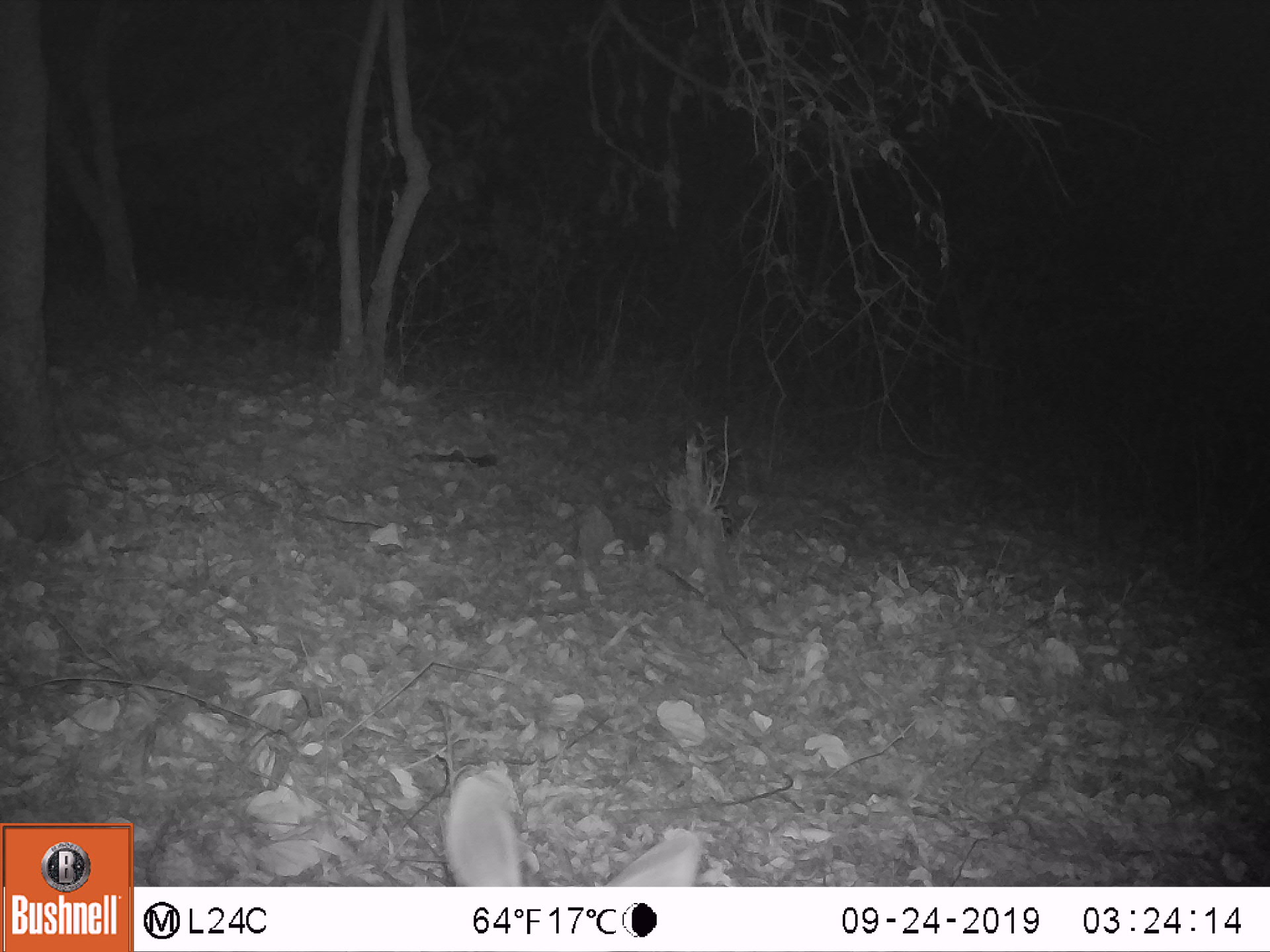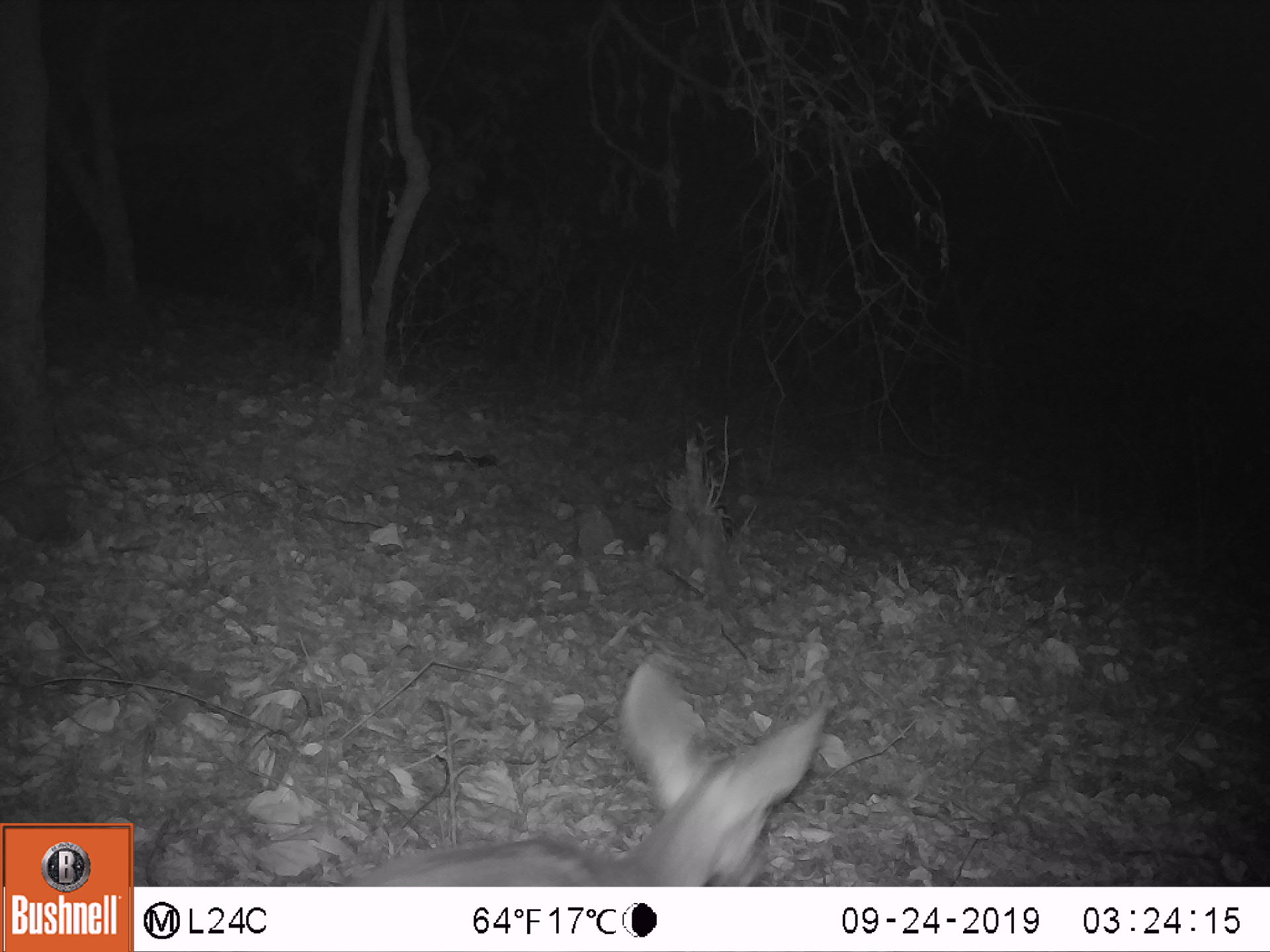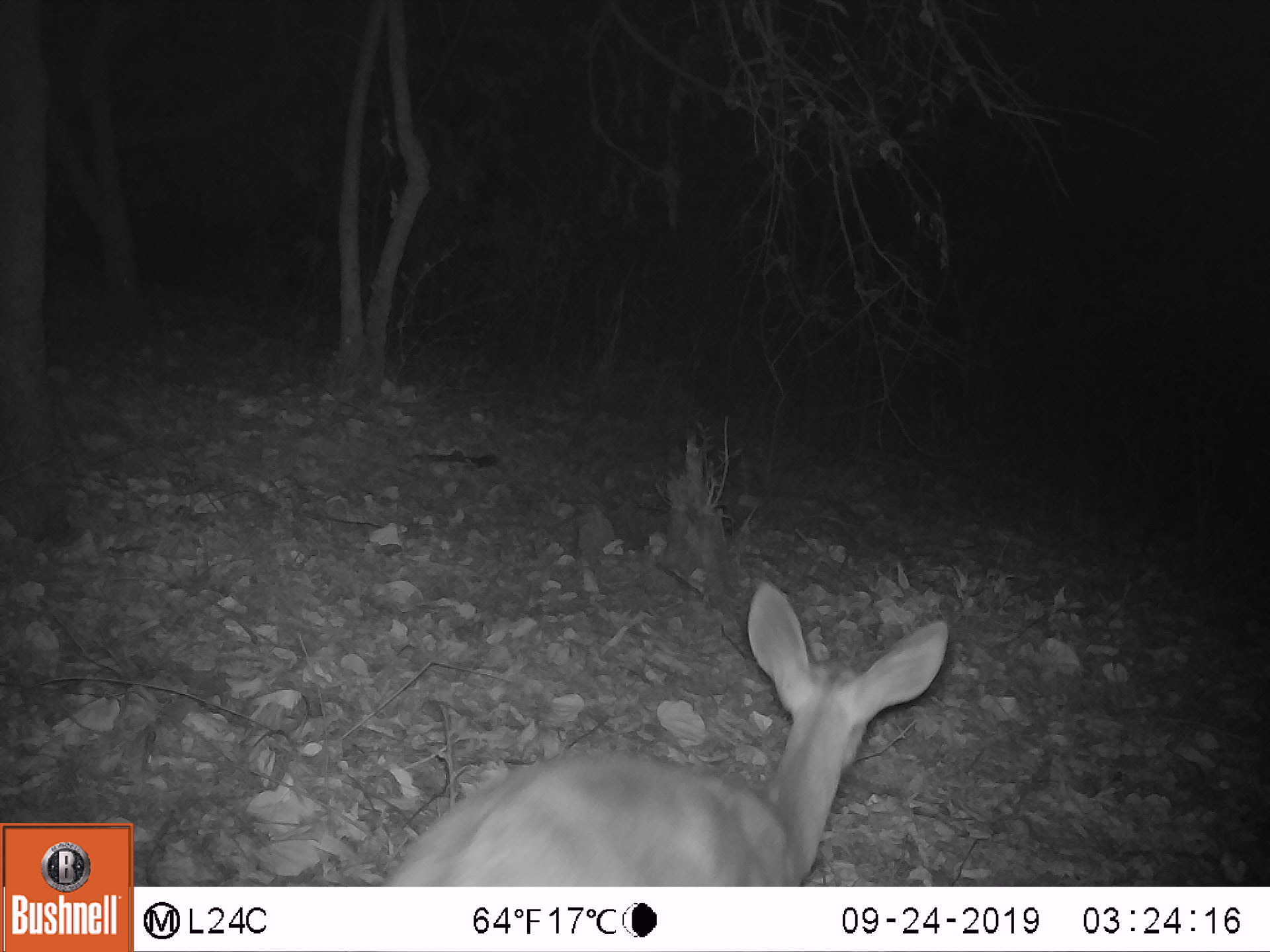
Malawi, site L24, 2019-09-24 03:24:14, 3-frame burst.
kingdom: Animalia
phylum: Chordata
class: Mammalia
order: Artiodactyla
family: Bovidae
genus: Tragelaphus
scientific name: Tragelaphus sylvaticus sylvaticus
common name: cape bushbuck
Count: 1.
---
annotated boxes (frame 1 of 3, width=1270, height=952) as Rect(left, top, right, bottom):
cape bushbuck: Rect(428, 750, 717, 882)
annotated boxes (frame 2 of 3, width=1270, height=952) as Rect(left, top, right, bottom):
cape bushbuck: Rect(328, 662, 835, 882)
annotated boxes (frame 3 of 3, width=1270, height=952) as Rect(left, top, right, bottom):
cape bushbuck: Rect(378, 577, 952, 883)